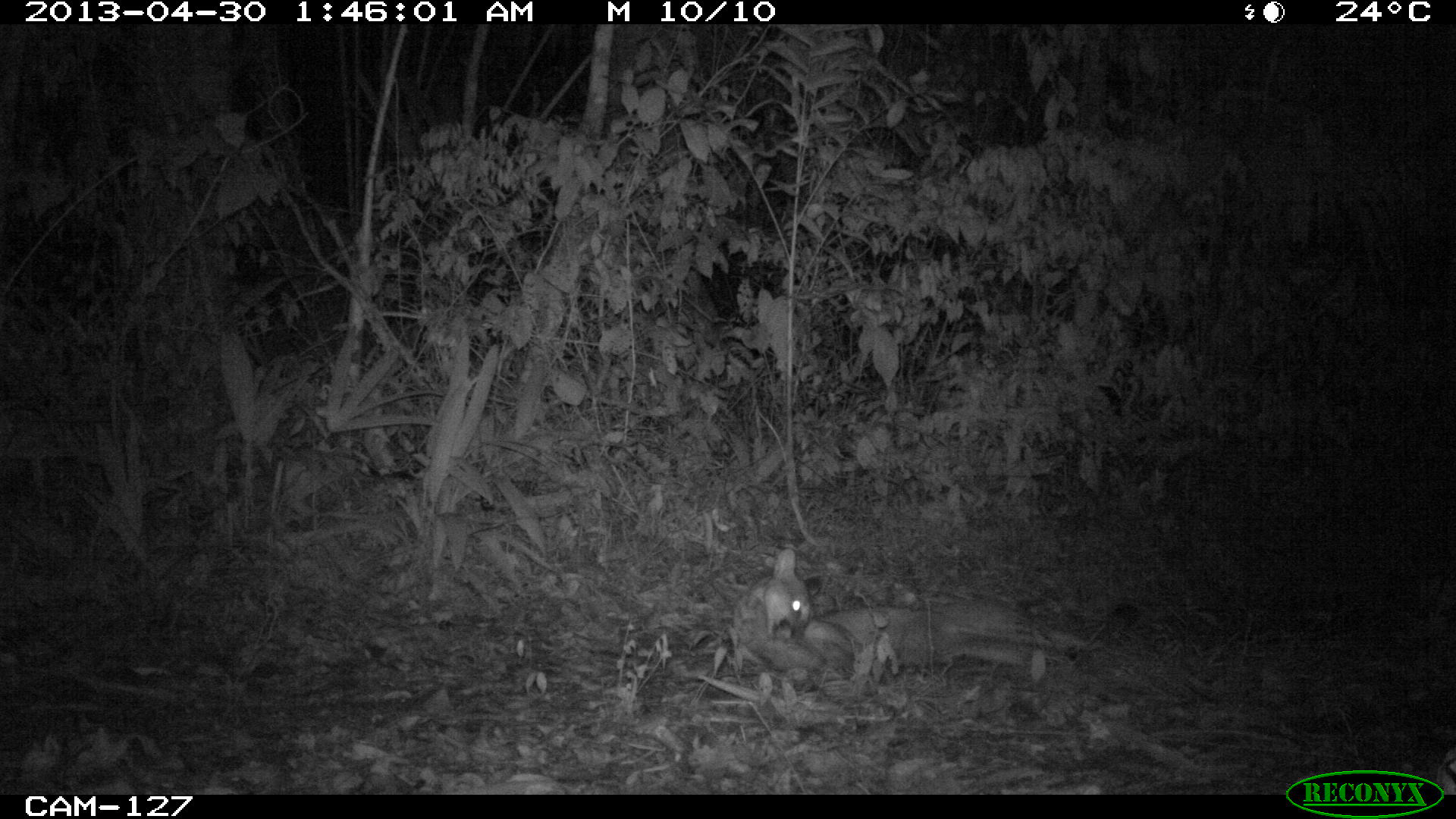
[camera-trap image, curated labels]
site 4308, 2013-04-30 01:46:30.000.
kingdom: Animalia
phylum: Chordata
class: Mammalia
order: Carnivora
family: Felidae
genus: Puma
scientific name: Puma concolor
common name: mountain lion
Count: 1.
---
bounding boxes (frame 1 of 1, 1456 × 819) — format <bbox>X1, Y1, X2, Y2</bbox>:
puma concolor: <bbox>730, 546, 1142, 694</bbox>